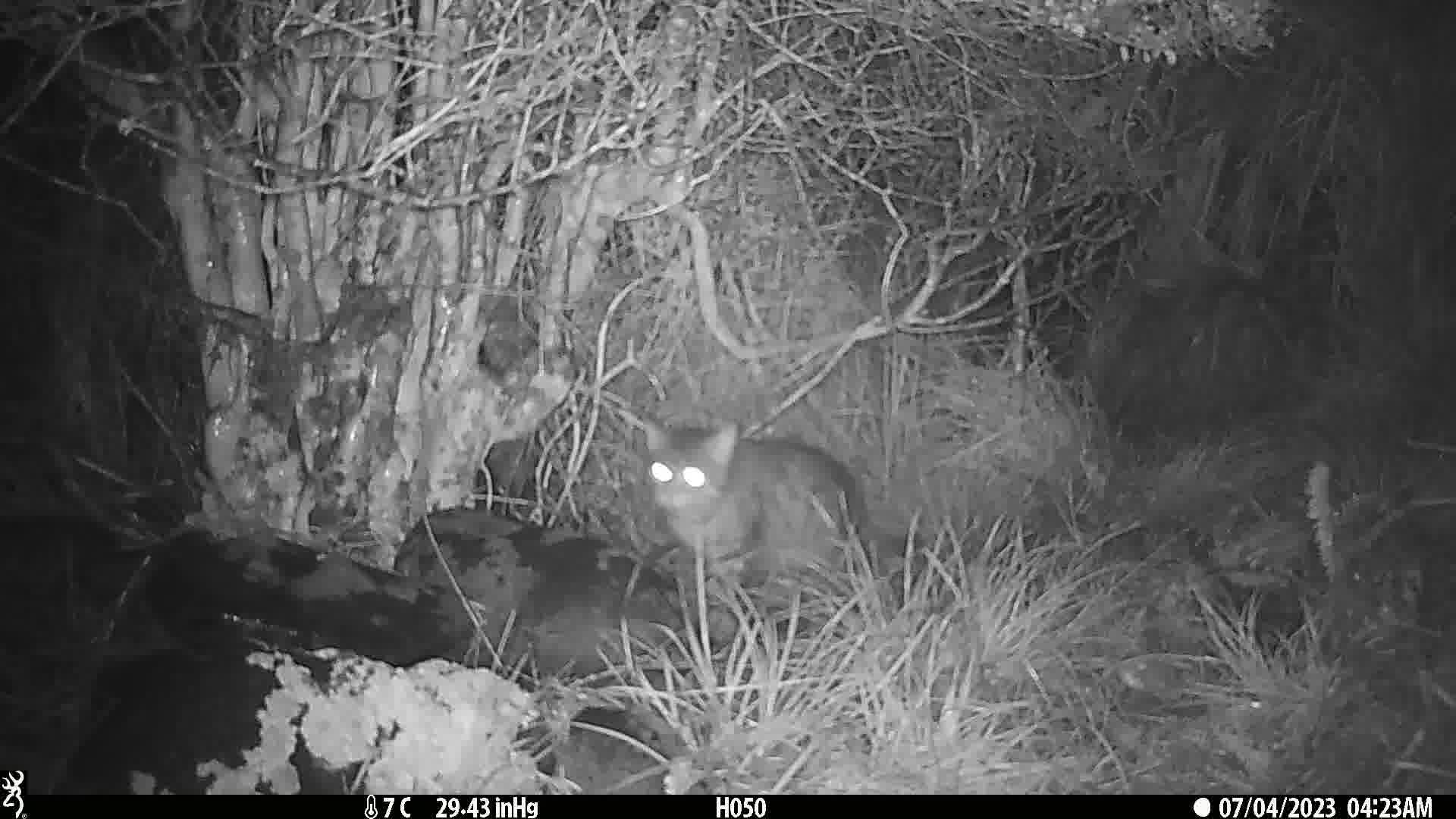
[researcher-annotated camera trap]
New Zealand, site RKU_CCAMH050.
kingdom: Animalia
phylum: Chordata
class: Mammalia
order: Carnivora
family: Felidae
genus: Felis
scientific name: Felis catus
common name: domestic cat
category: cat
Cat (domestic cat) (Felis catus).